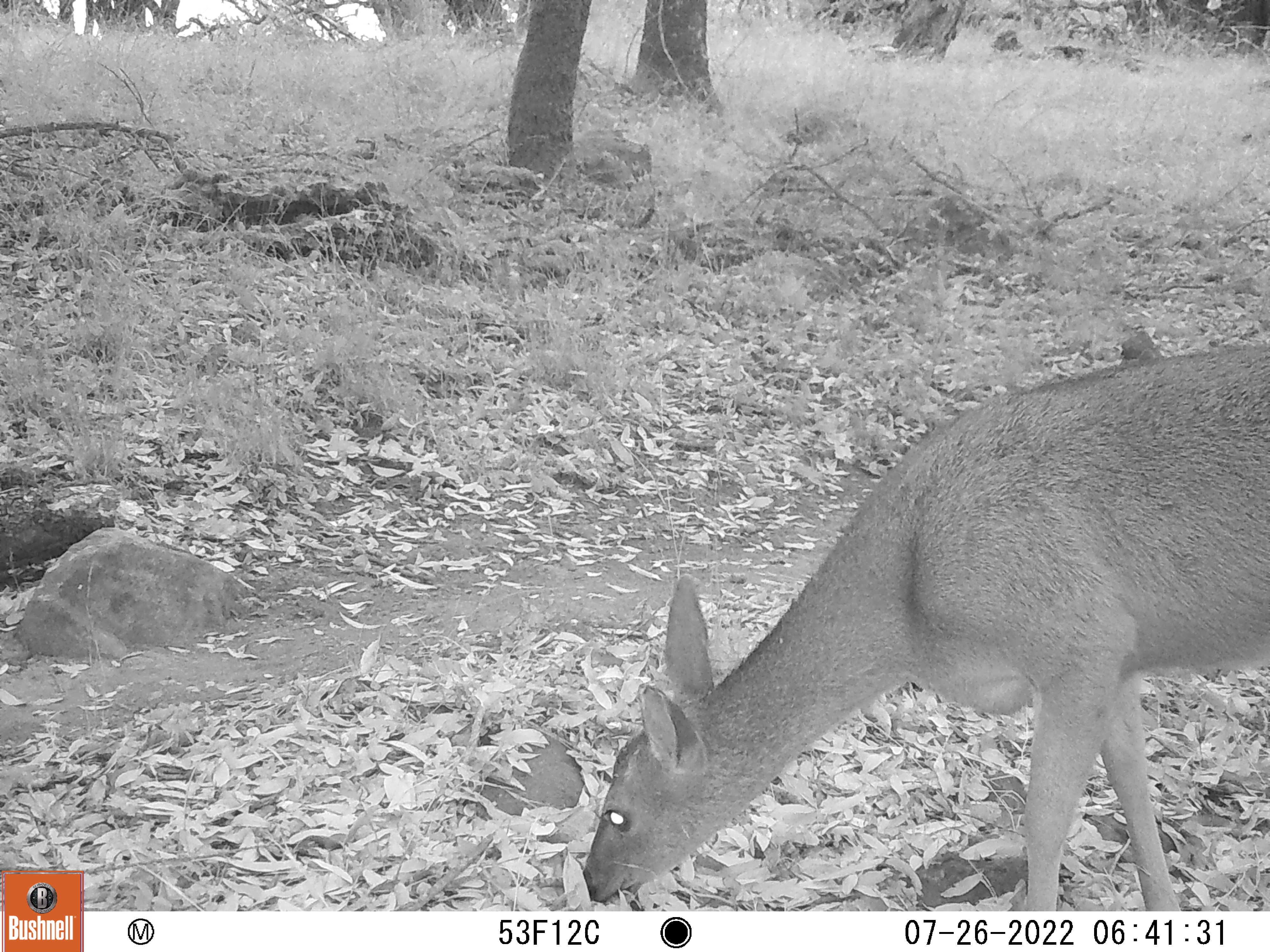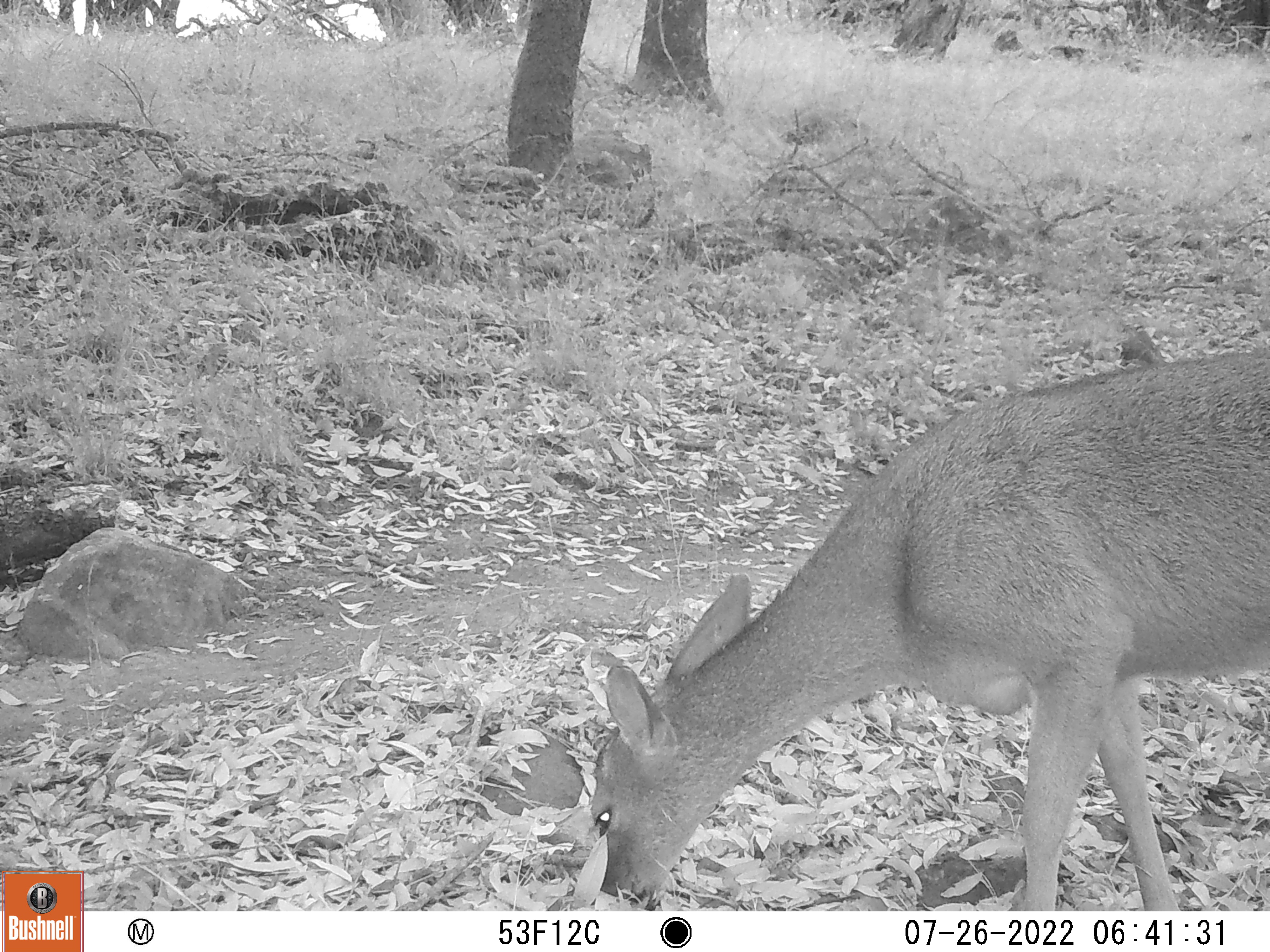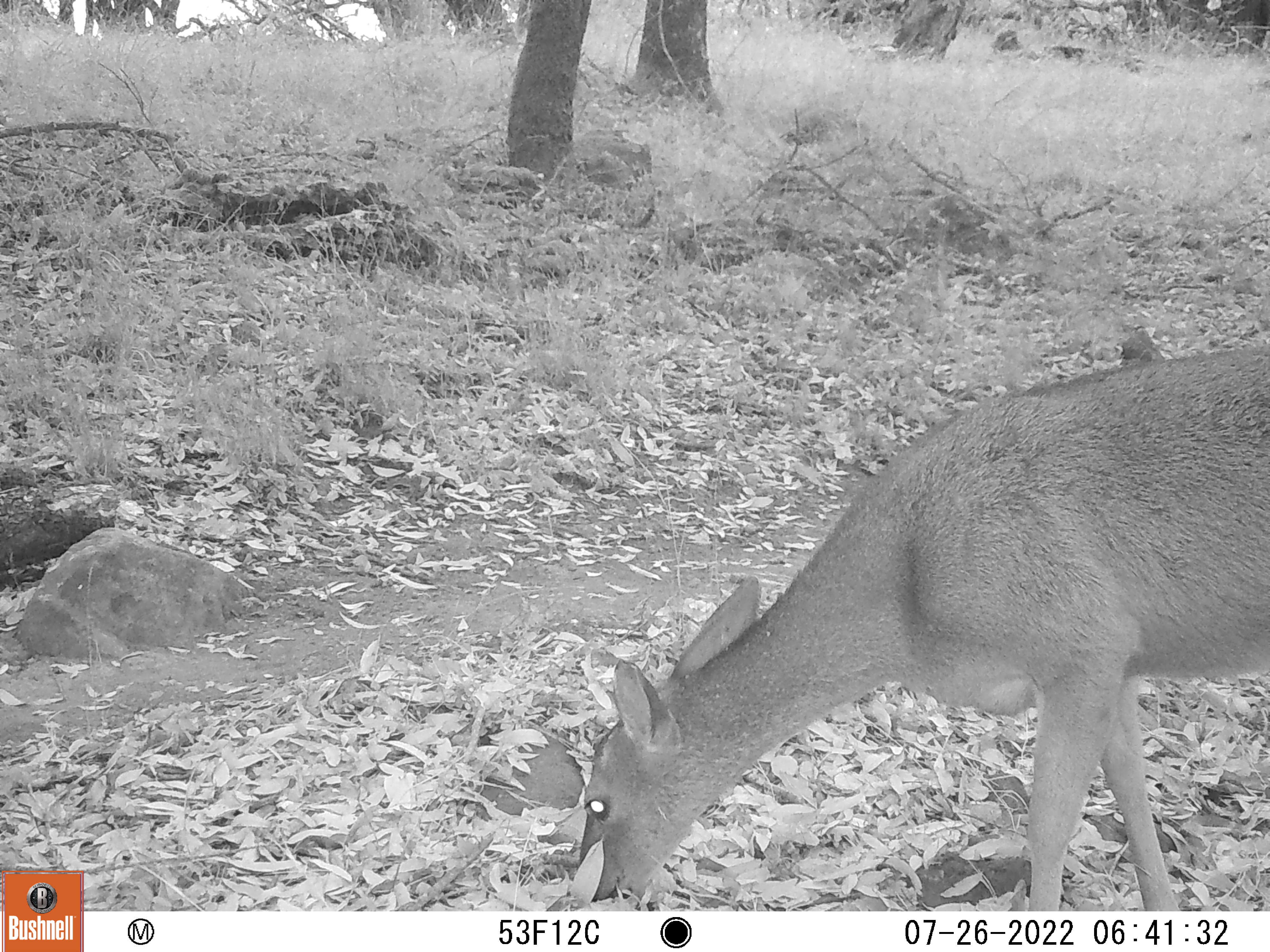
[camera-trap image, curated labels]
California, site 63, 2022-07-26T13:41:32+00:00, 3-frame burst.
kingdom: Animalia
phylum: Chordata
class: Mammalia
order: Artiodactyla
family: Cervidae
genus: Odocoileus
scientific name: Odocoileus hemionus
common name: mule deer